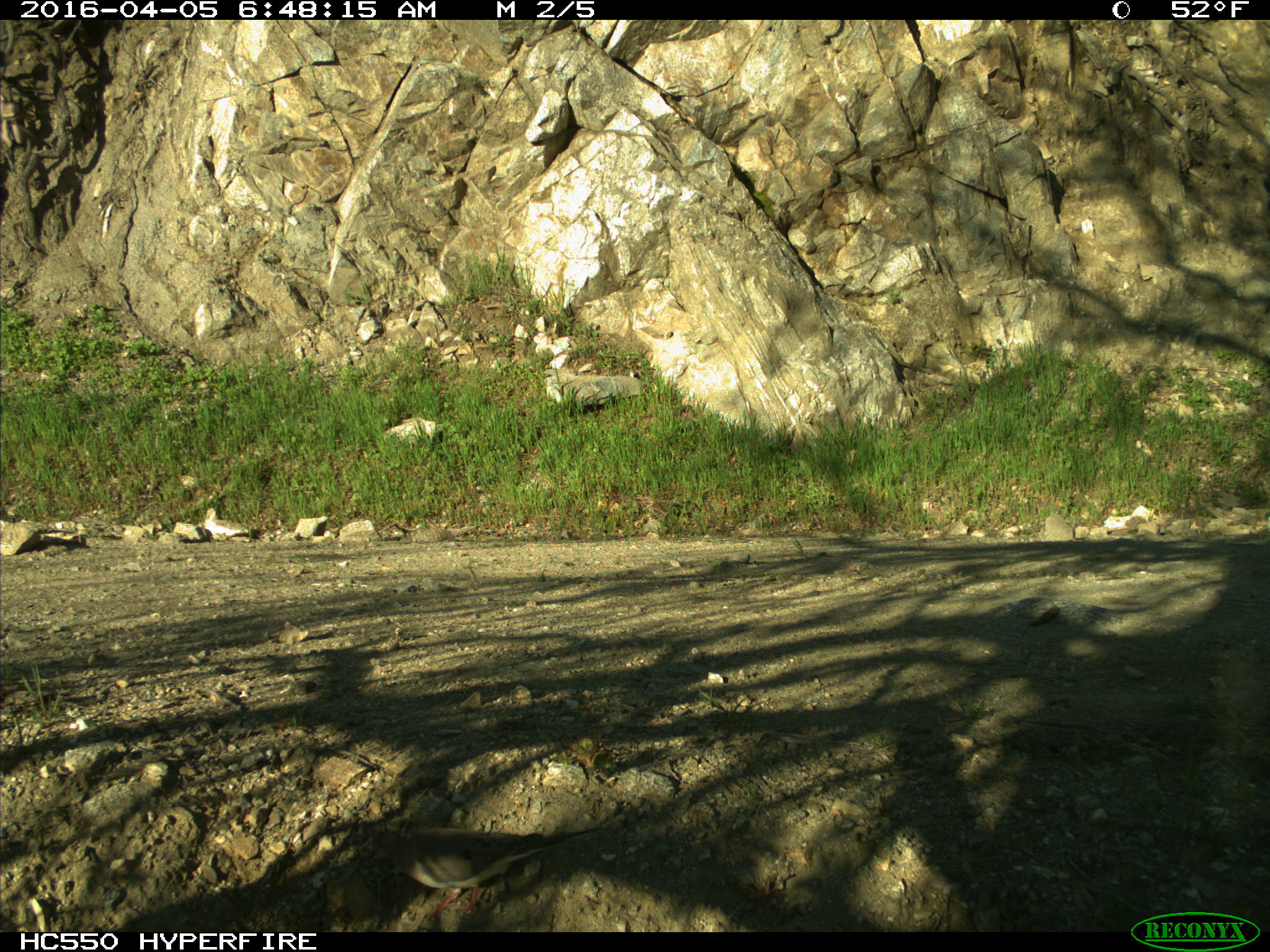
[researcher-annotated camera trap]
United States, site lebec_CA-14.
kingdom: Animalia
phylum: Chordata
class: Aves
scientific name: Aves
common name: birds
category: unidentified bird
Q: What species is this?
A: Unidentified bird (birds) (Aves).